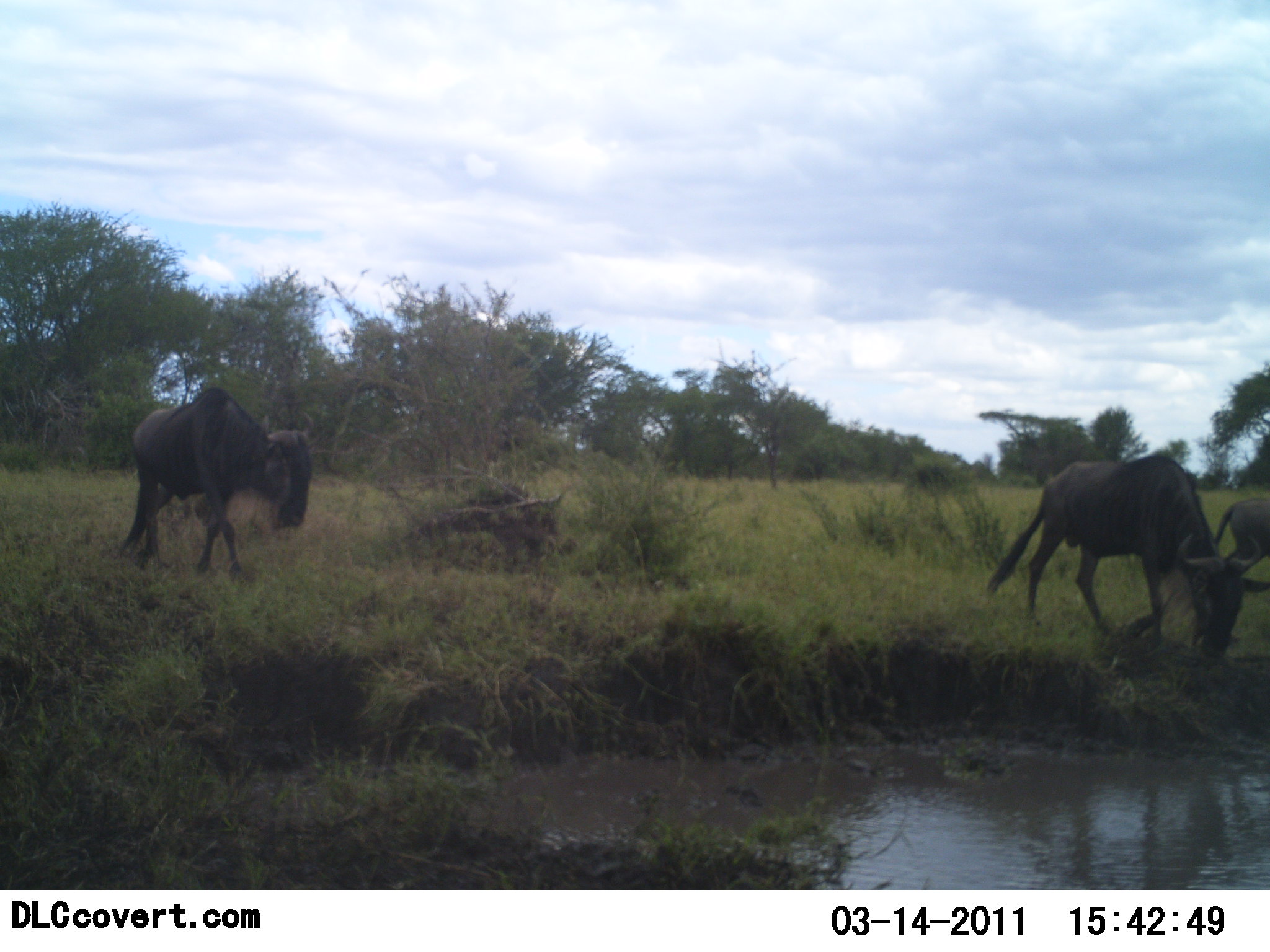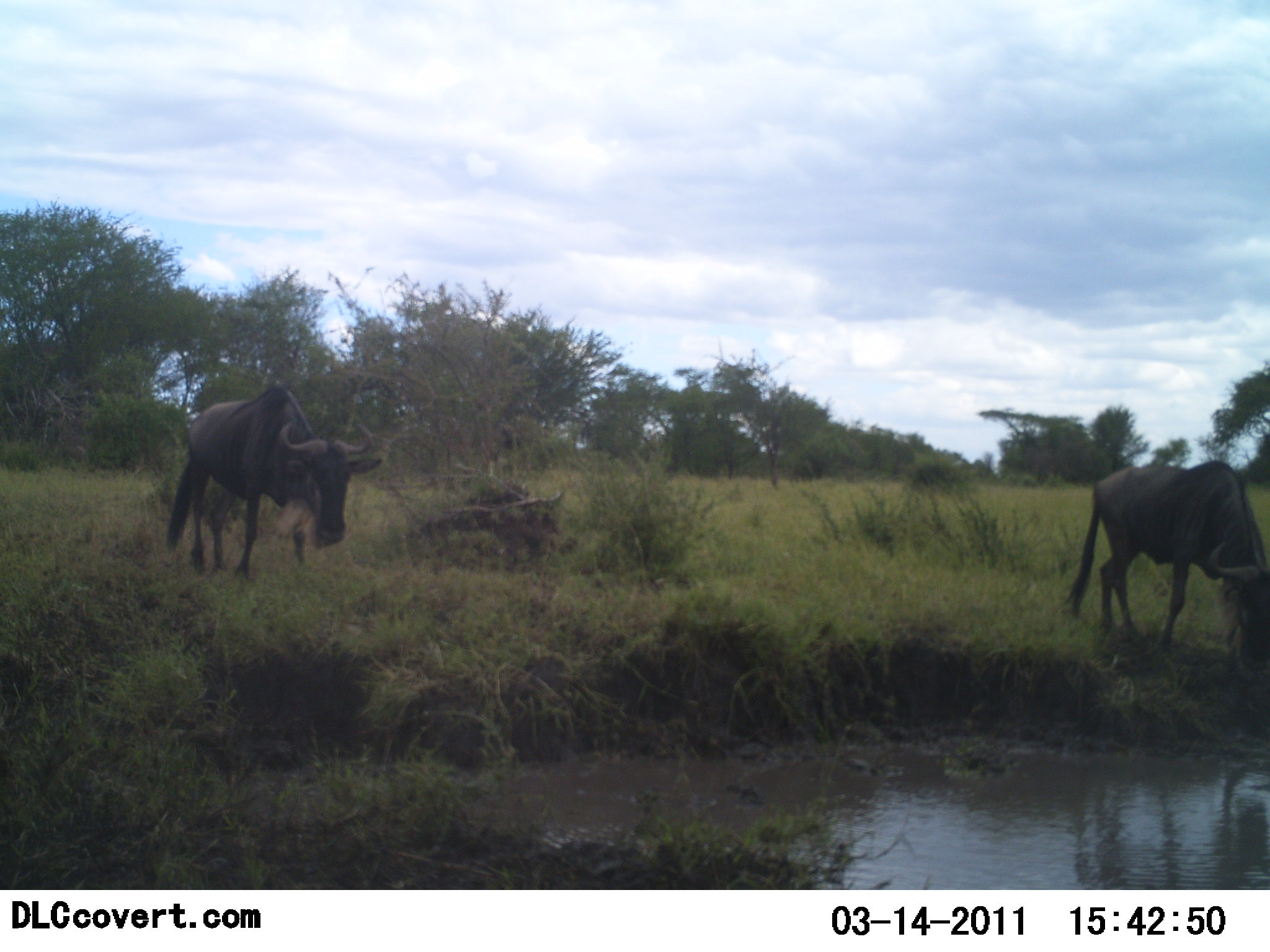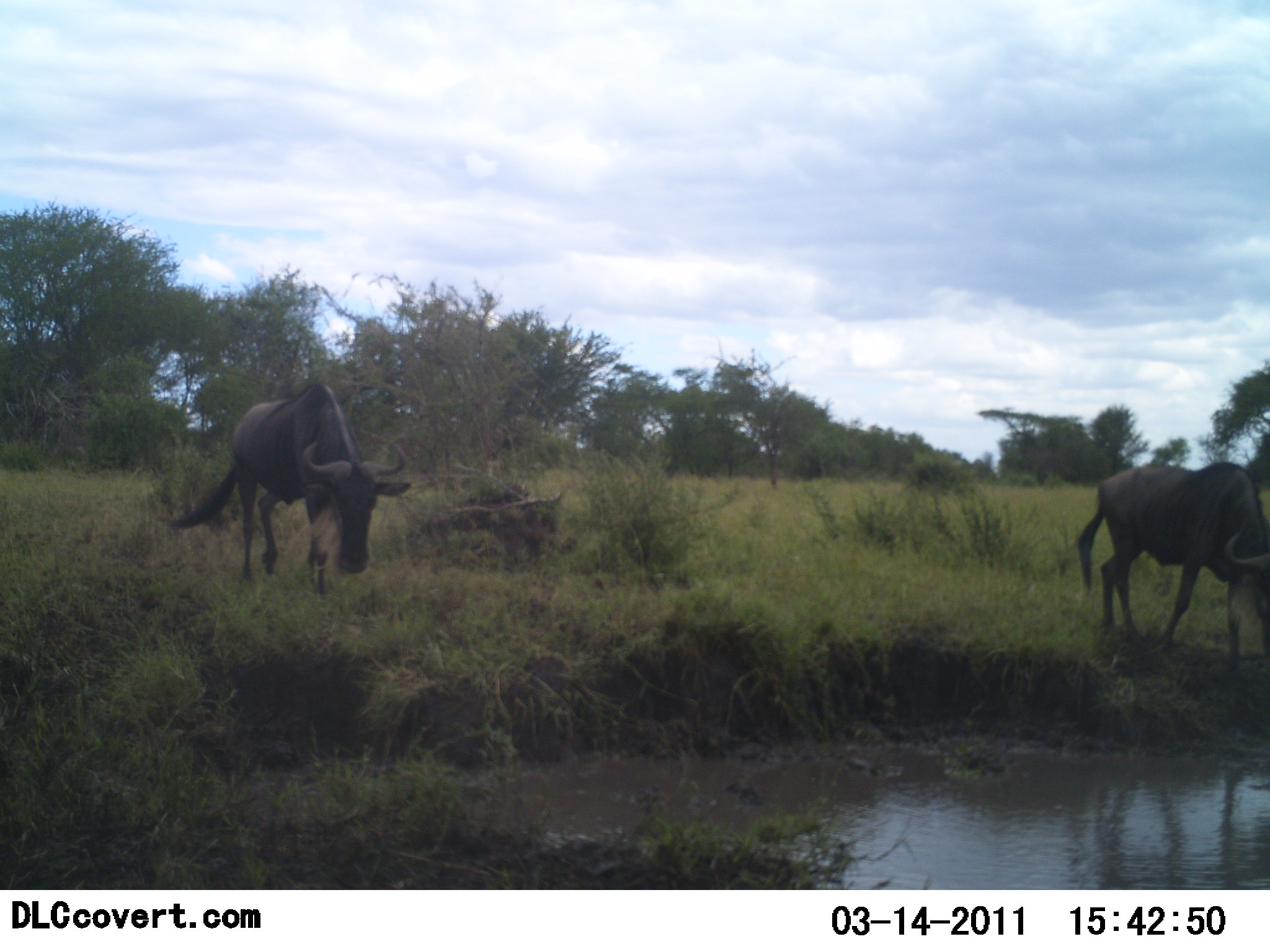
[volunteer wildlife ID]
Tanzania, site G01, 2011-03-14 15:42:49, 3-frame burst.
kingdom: Animalia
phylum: Chordata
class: Mammalia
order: Artiodactyla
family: Bovidae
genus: Connochaetes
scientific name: Connochaetes taurinus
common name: blue wildebeest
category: wildebeest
Wildebeest (blue wildebeest) (Connochaetes taurinus), count 2. Behavior (volunteer vote fractions): standing 10%, resting 0%, moving 70%, interacting 0%. Young present (vote fraction): 0%. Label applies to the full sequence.